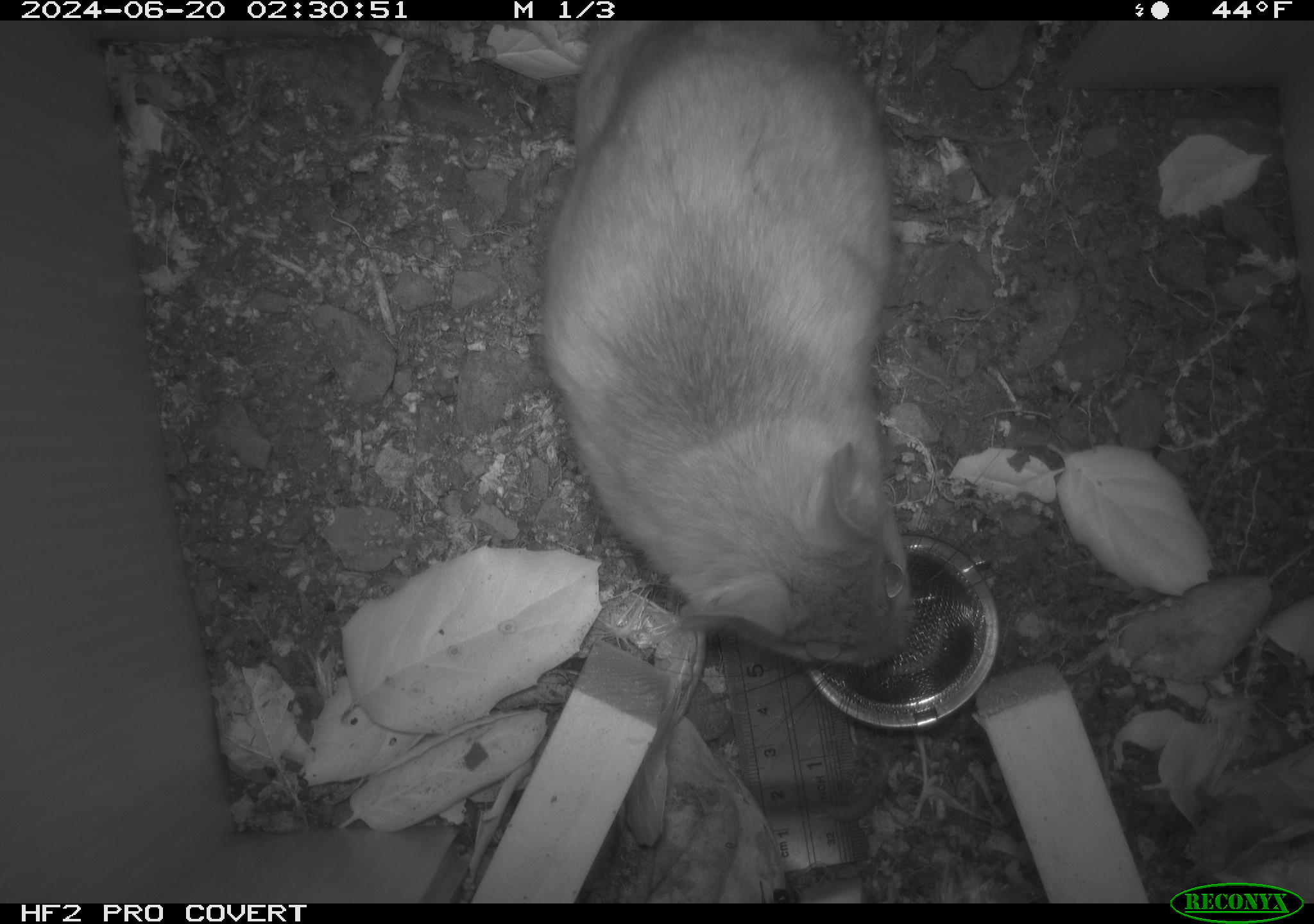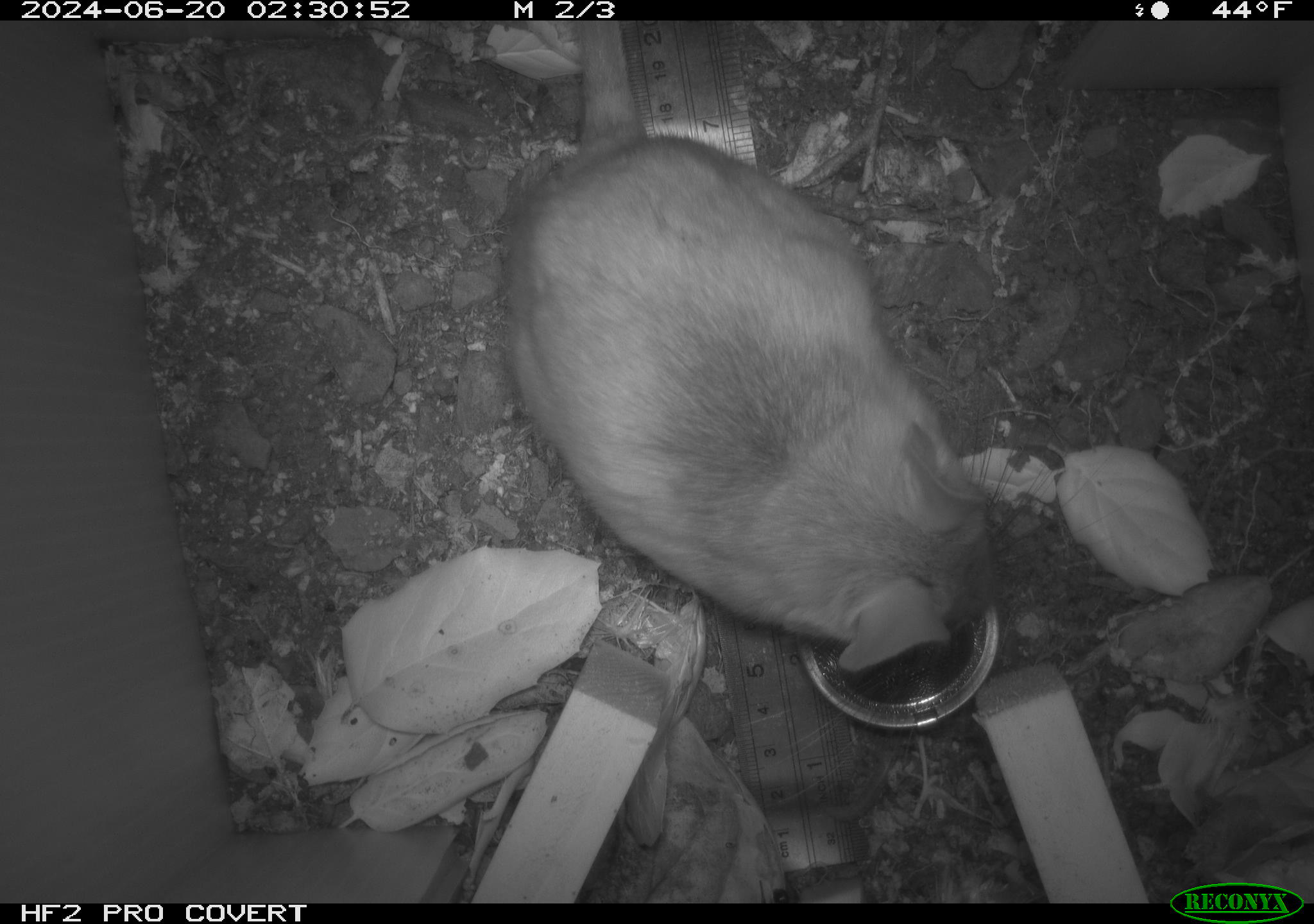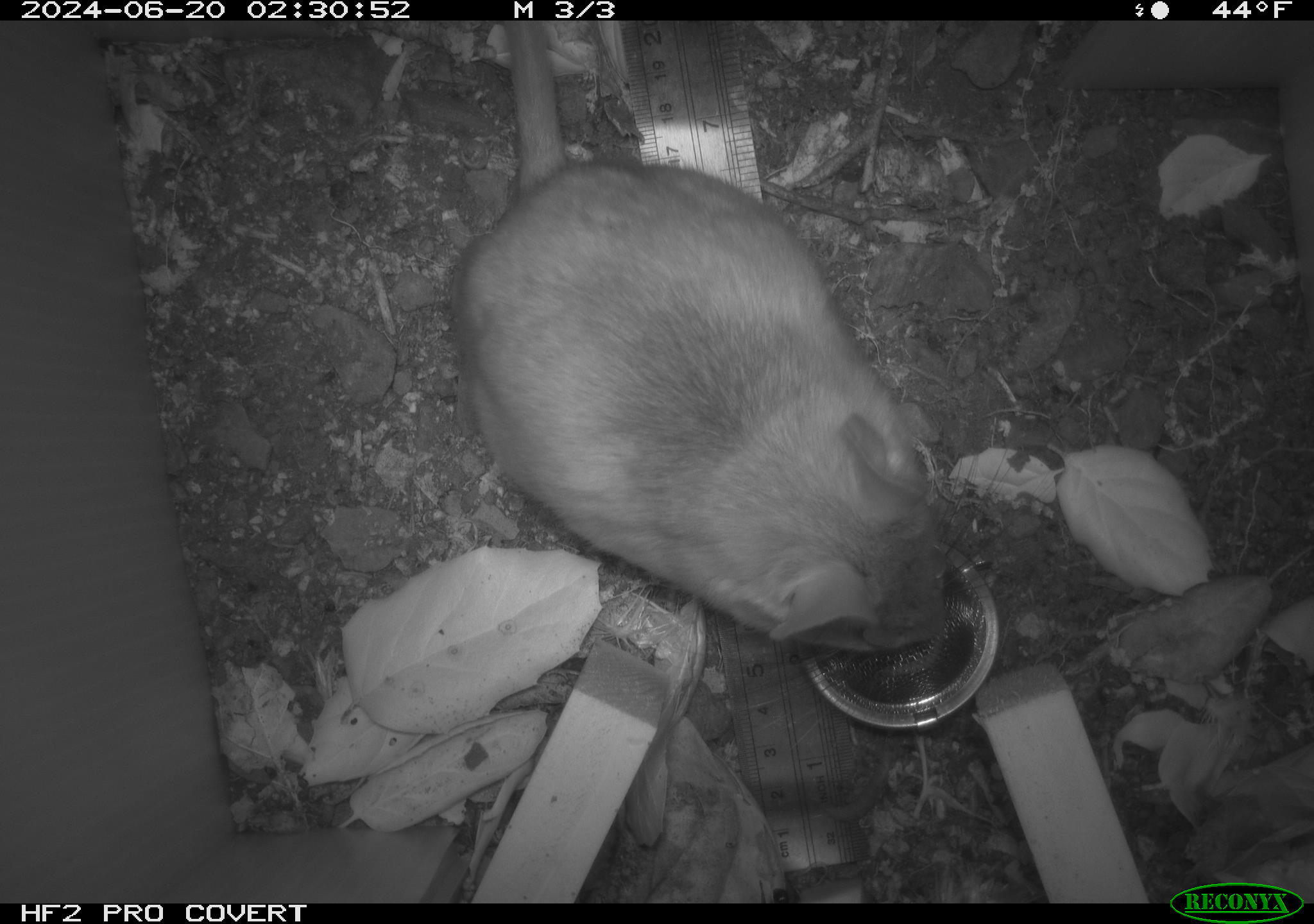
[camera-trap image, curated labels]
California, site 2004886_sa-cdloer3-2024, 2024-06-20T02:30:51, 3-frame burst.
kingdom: Animalia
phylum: Chordata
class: Mammalia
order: Rodentia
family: Cricetidae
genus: Neotoma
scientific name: Neotoma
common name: pack rat or woodrat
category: neotoma species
Neotoma species (pack rat or woodrat) (Neotoma).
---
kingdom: Animalia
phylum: Chordata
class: Mammalia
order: Rodentia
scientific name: Rodentia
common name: rodent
Rodent (Rodentia).